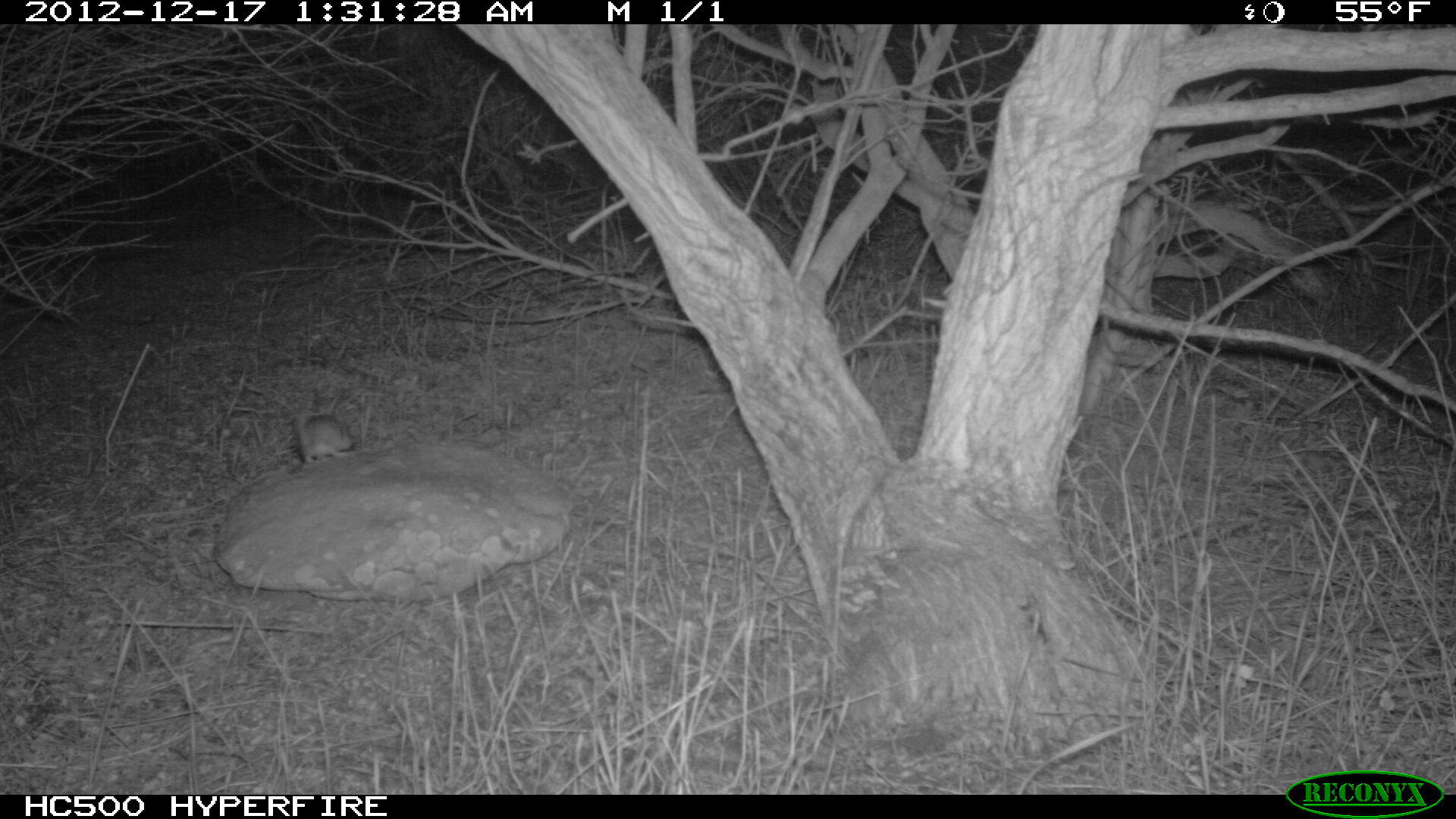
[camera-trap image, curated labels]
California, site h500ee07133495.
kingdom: Animalia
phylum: Chordata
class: Mammalia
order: Rodentia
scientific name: Rodentia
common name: rodent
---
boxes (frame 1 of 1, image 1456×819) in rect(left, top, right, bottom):
rodent: rect(300, 414, 372, 464)